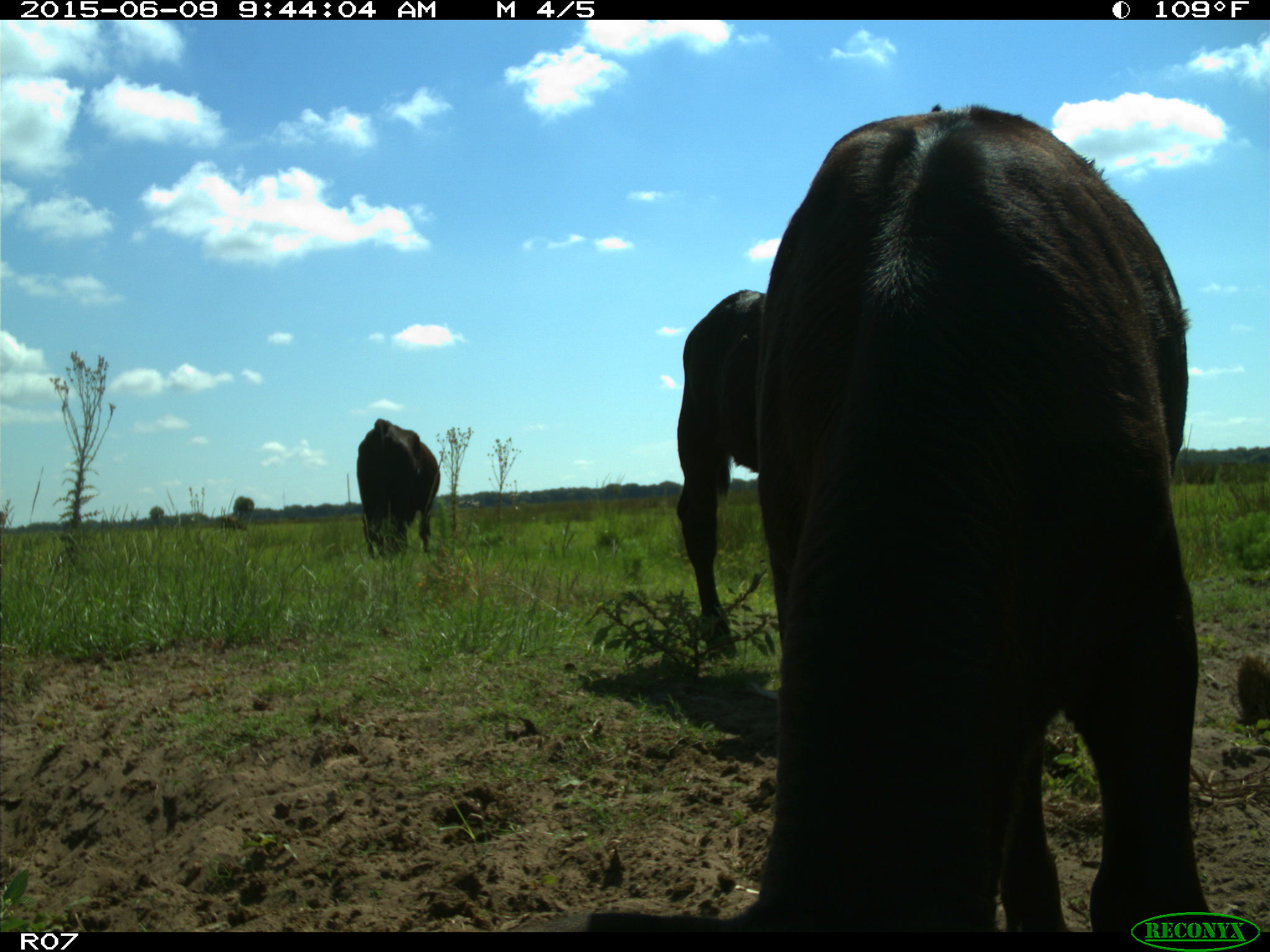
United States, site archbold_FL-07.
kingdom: Animalia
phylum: Chordata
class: Mammalia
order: Artiodactyla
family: Bovidae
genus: Bos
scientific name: Bos taurus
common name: domestic cow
Bos taurus (domestic cow).